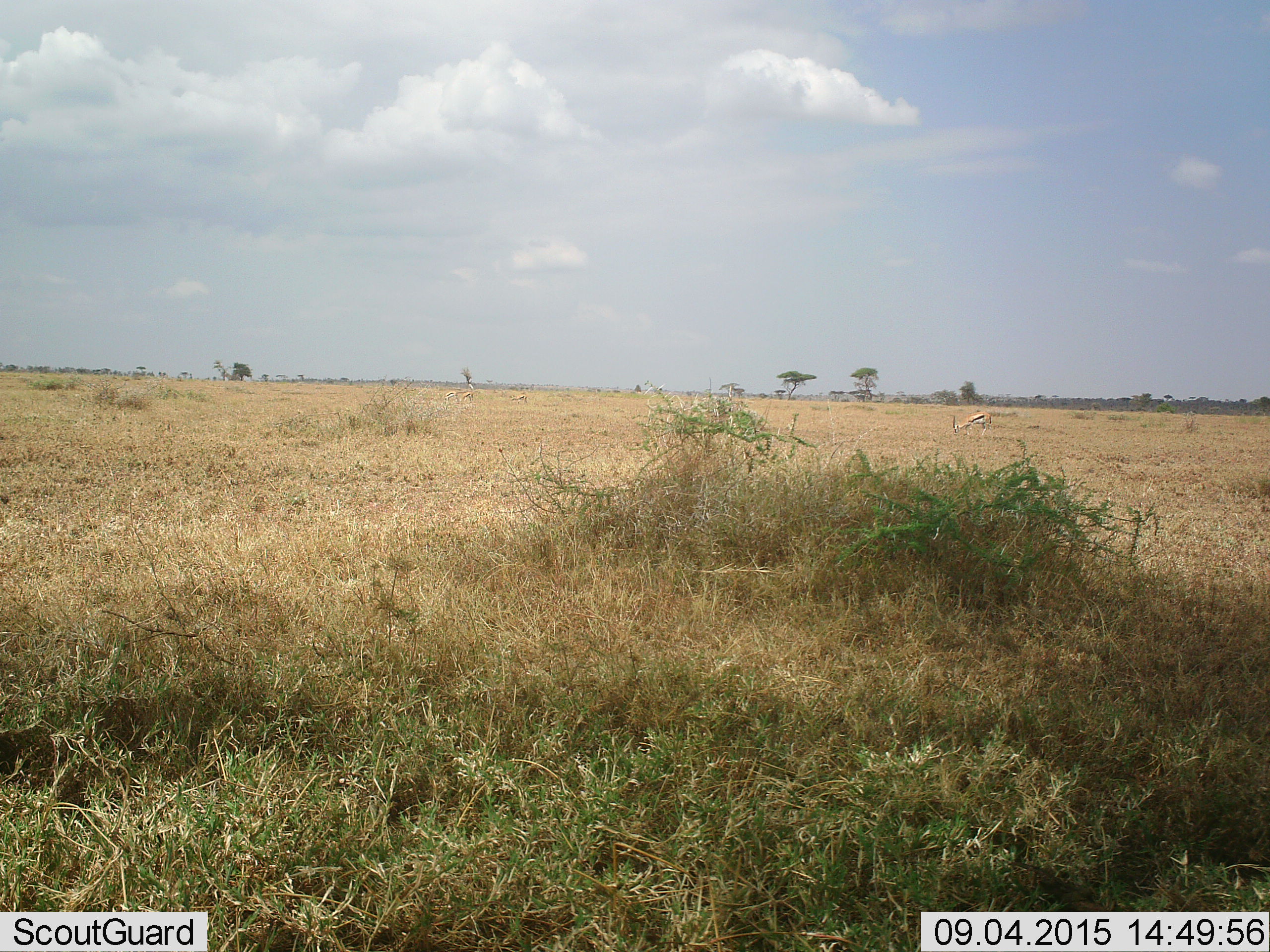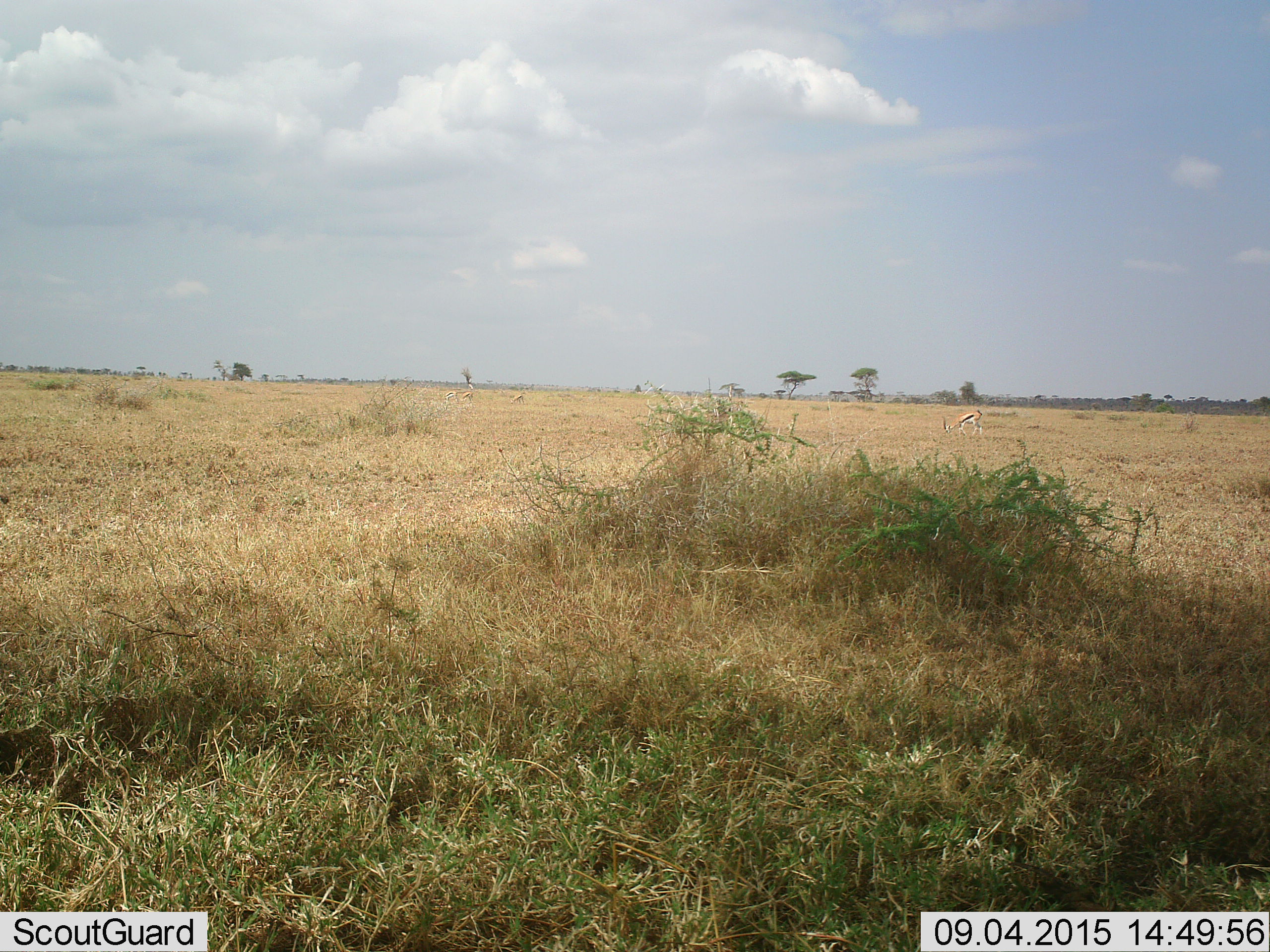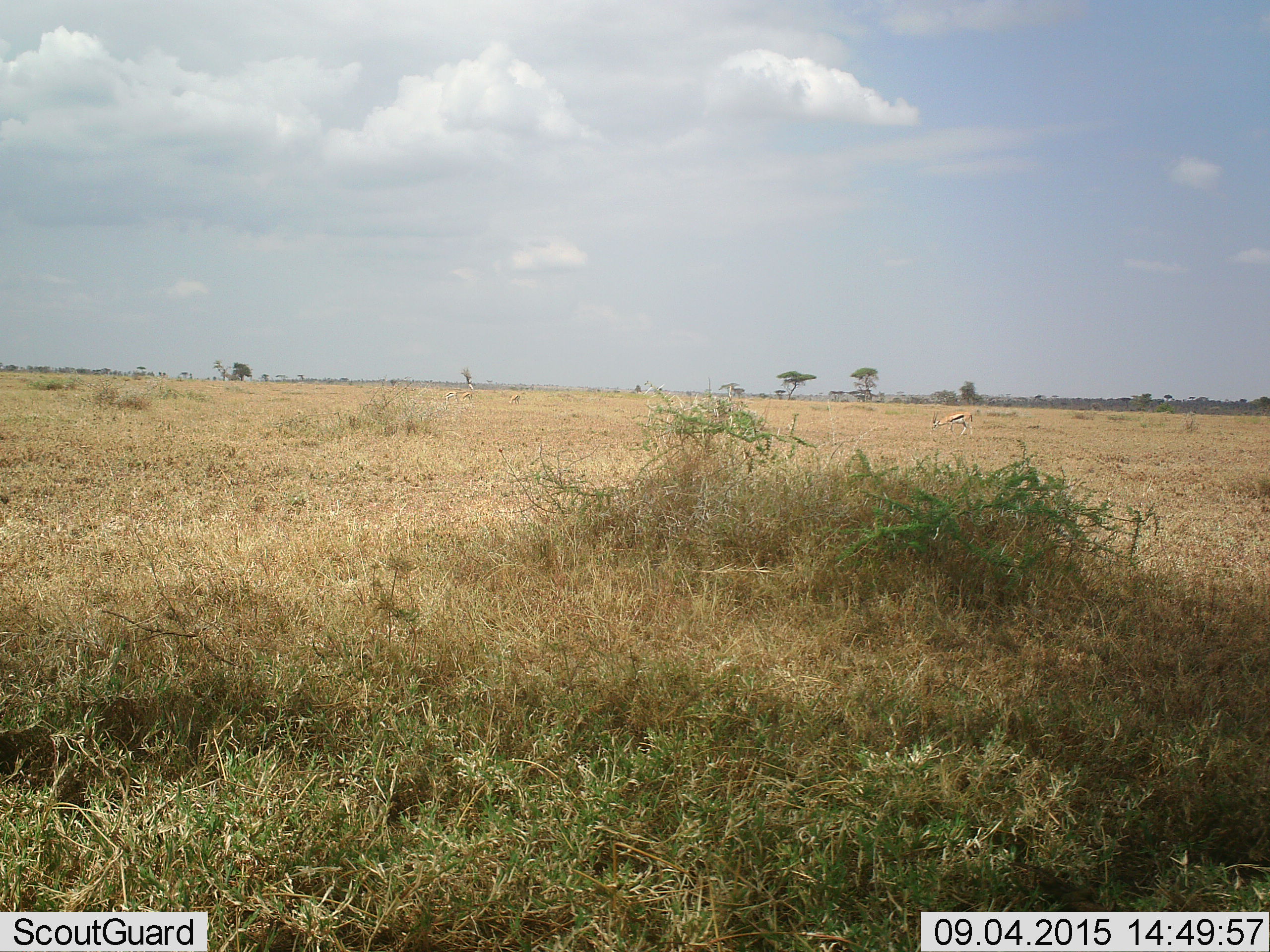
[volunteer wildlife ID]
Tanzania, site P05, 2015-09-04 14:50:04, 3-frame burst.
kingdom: Animalia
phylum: Chordata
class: Mammalia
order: Artiodactyla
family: Bovidae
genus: Eudorcas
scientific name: Eudorcas thomsonii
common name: thomson's gazelle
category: gazellethomsons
Gazellethomsons (thomson's gazelle) (Eudorcas thomsonii), count 4. Behavior (volunteer vote fractions): standing 67%, resting 0%, moving 22%, interacting 0%. Young present (vote fraction): 0%. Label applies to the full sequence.